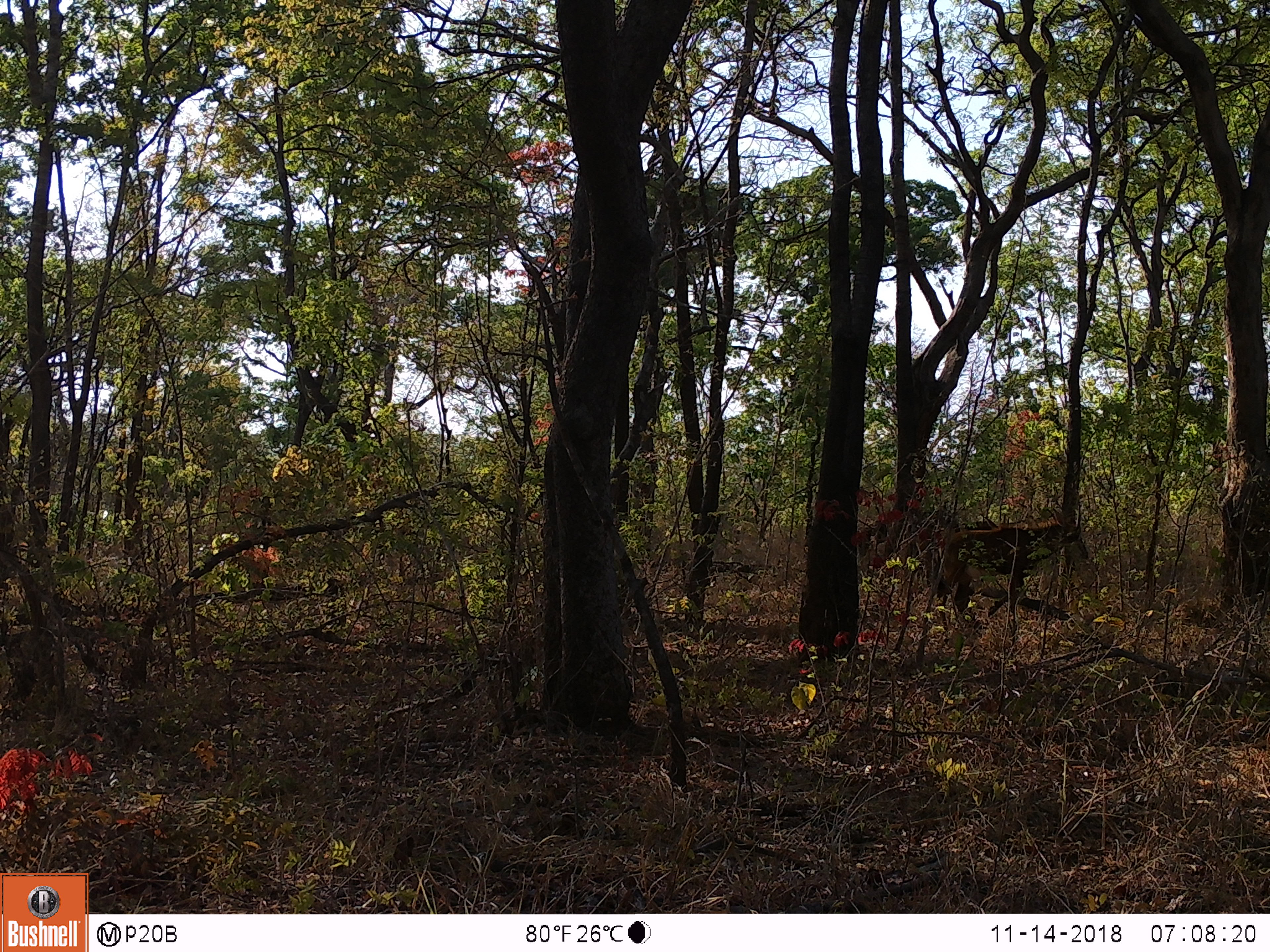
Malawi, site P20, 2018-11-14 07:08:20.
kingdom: Animalia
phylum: Chordata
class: Mammalia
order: Artiodactyla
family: Bovidae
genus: Hippotragus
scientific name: Hippotragus niger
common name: sable antelope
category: sable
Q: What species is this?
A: Sable (sable antelope) (Hippotragus niger).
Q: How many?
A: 1.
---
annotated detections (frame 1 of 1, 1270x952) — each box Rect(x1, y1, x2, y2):
sable: Rect(927, 494, 1092, 640)